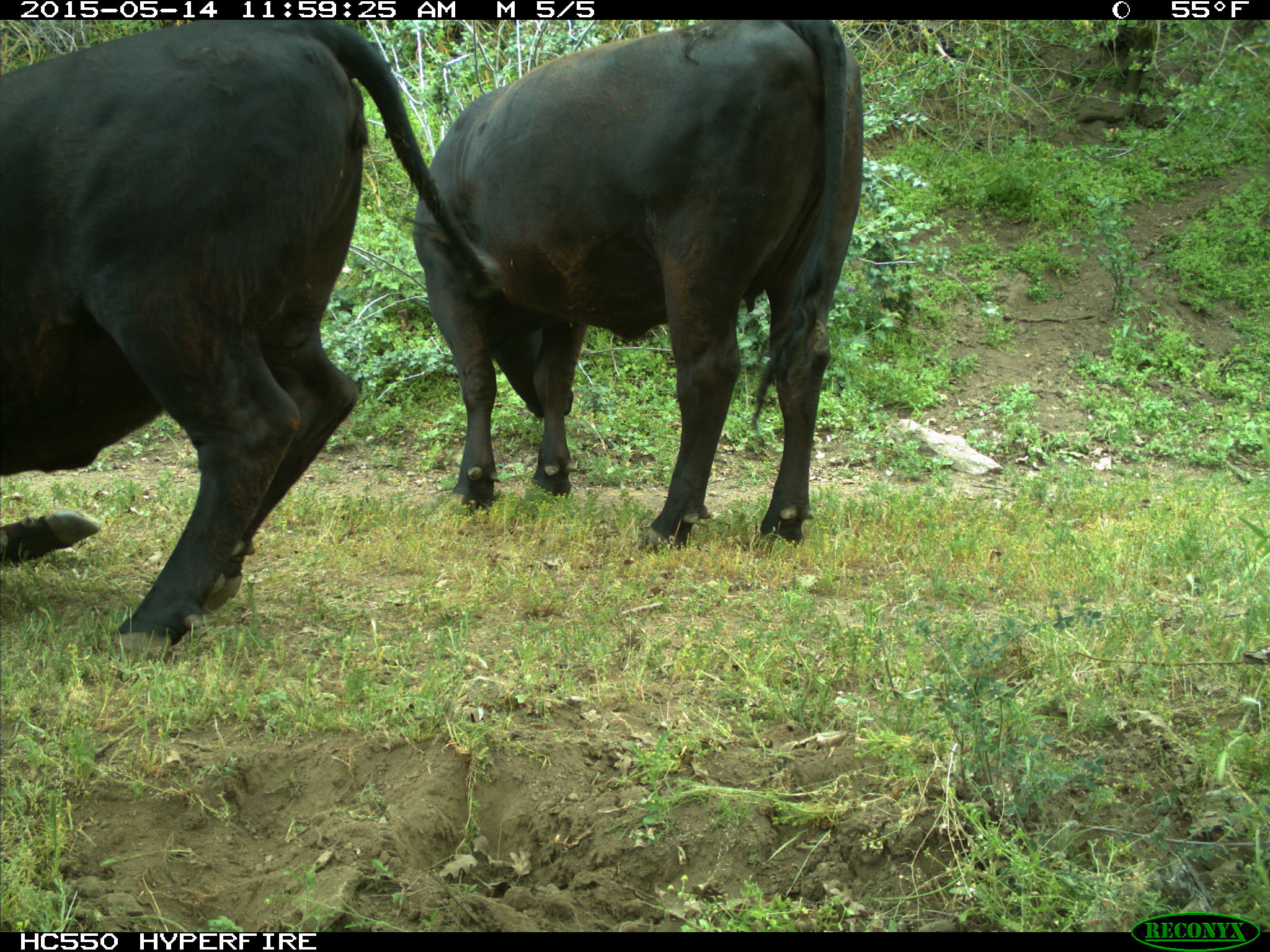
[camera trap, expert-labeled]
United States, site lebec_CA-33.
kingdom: Animalia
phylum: Chordata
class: Mammalia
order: Artiodactyla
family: Bovidae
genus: Bos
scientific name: Bos taurus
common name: domestic cow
Bos taurus (domestic cow).